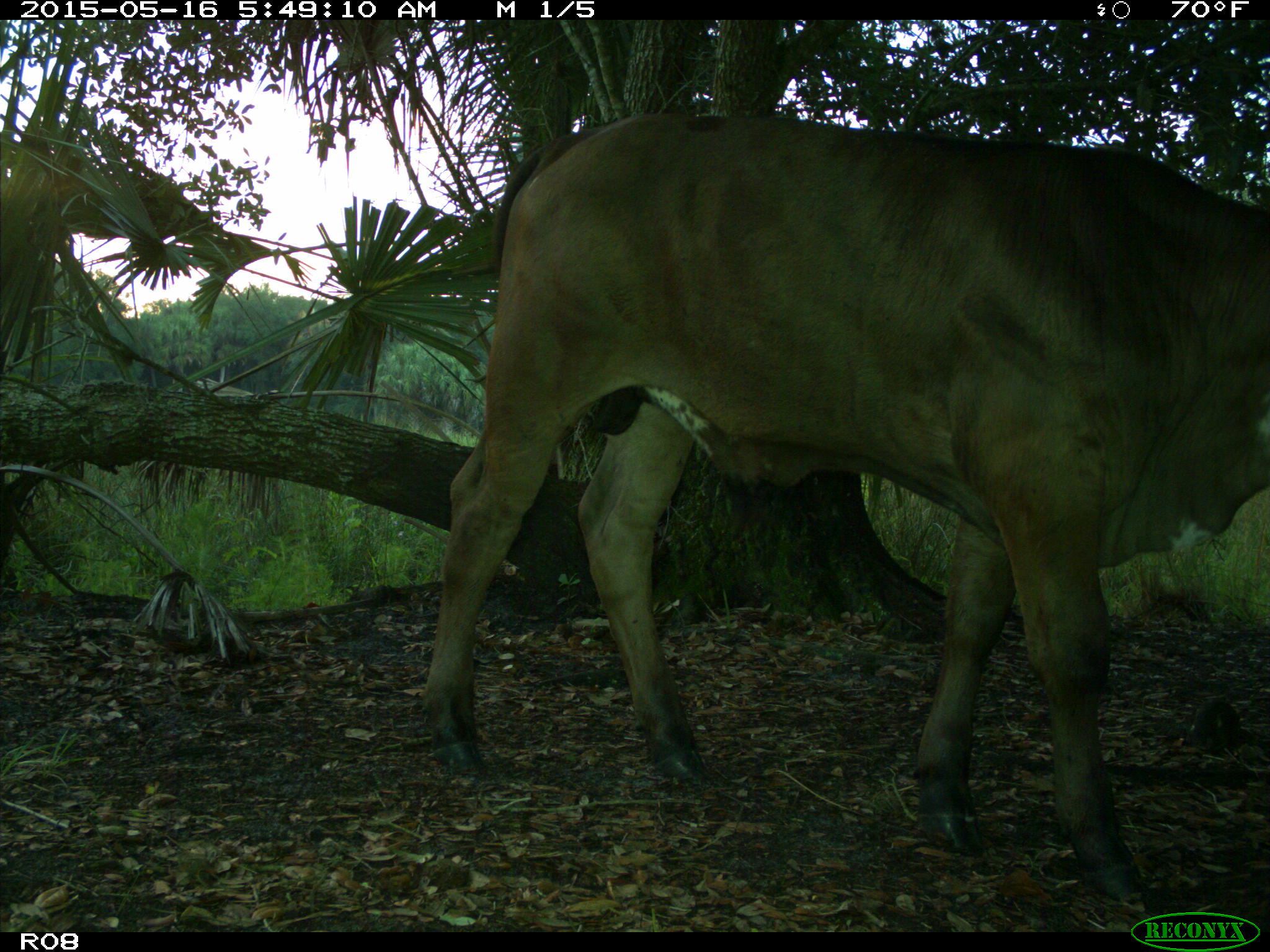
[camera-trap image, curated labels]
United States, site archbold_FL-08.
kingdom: Animalia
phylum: Chordata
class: Mammalia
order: Artiodactyla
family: Bovidae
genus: Bos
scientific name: Bos taurus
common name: domestic cow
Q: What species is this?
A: Bos taurus (domestic cow).